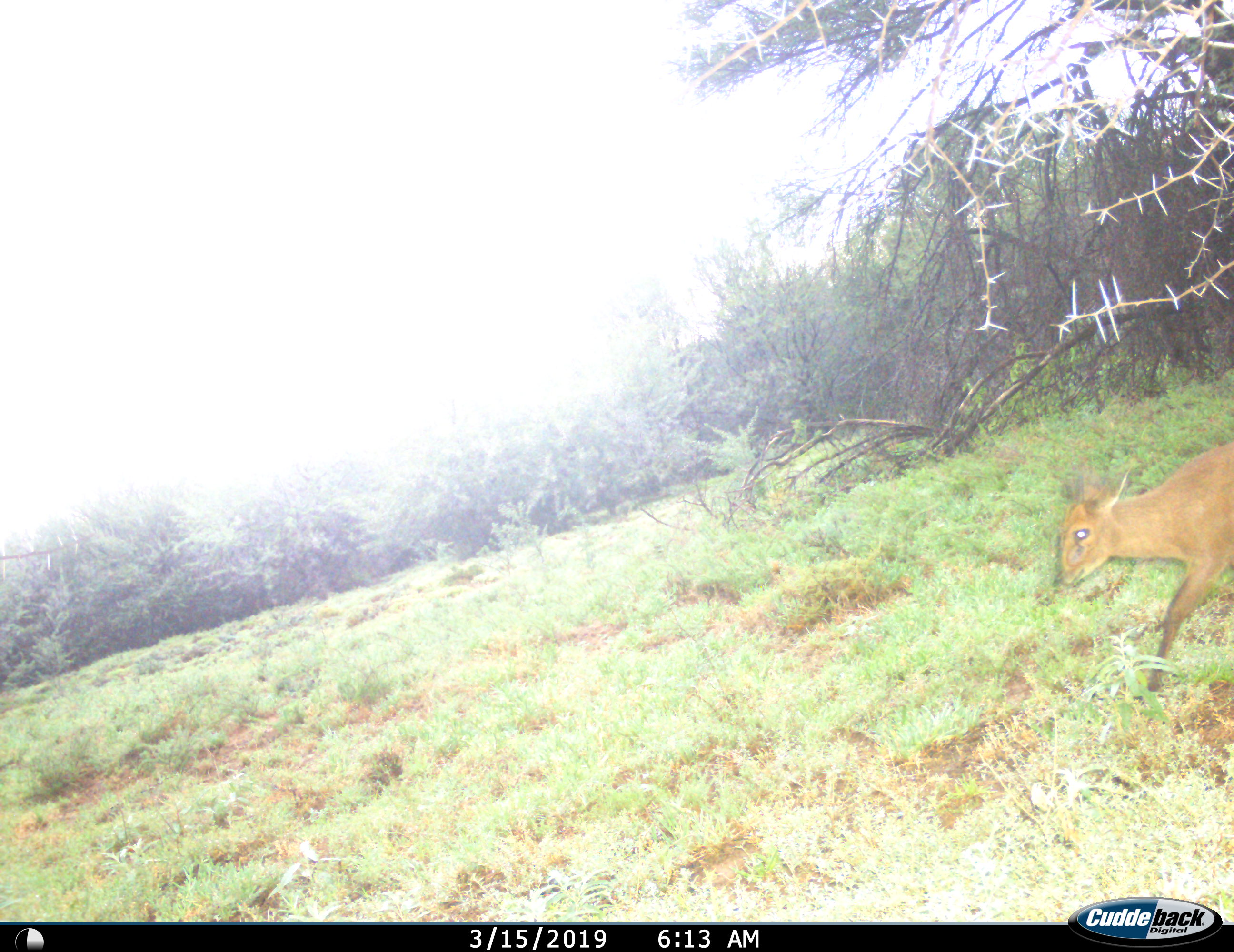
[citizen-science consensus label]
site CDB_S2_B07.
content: unidentified animal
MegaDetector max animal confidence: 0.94